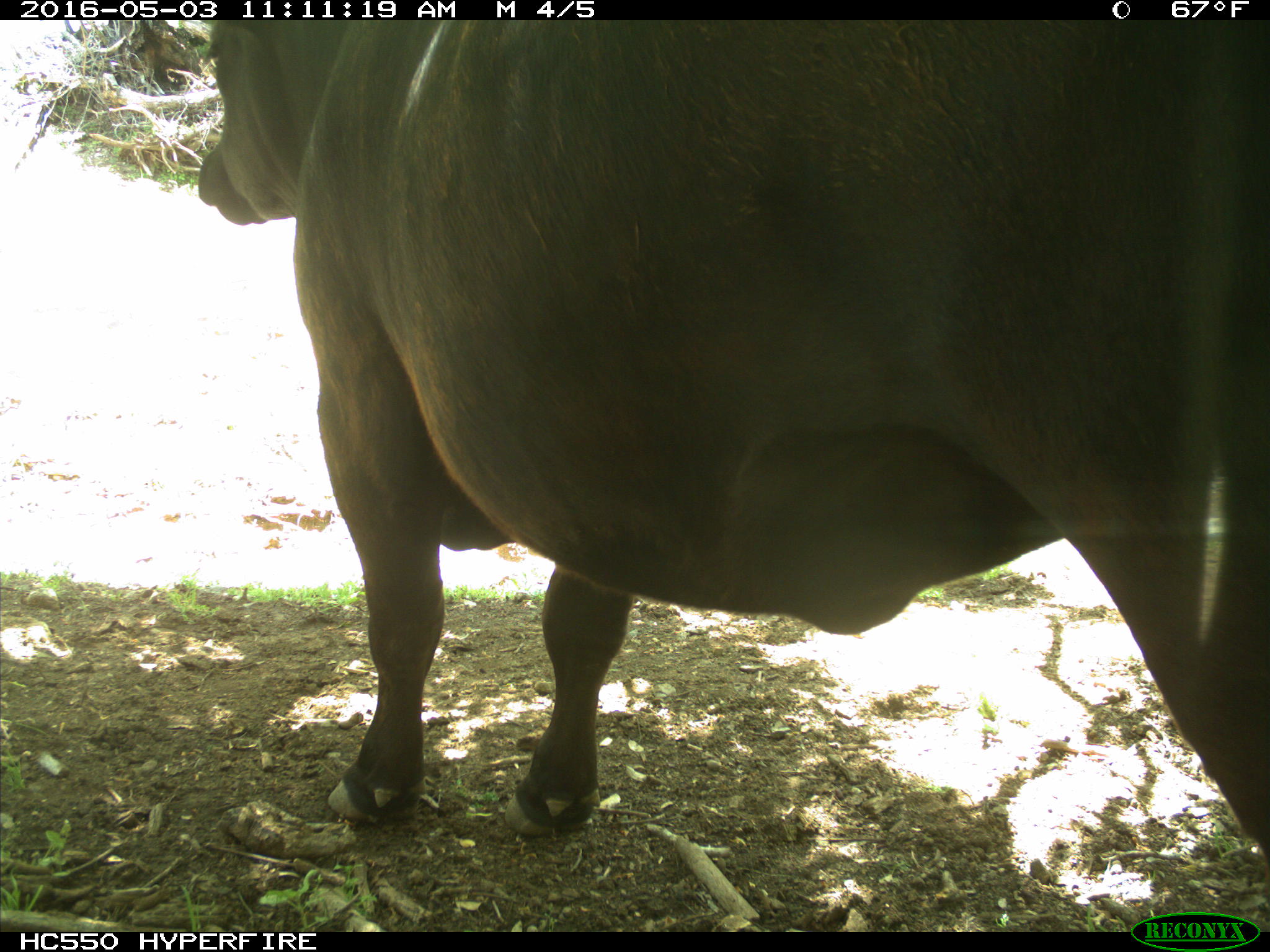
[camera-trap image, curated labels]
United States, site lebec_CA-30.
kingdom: Animalia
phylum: Chordata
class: Mammalia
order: Artiodactyla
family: Bovidae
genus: Bos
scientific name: Bos taurus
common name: domestic cow